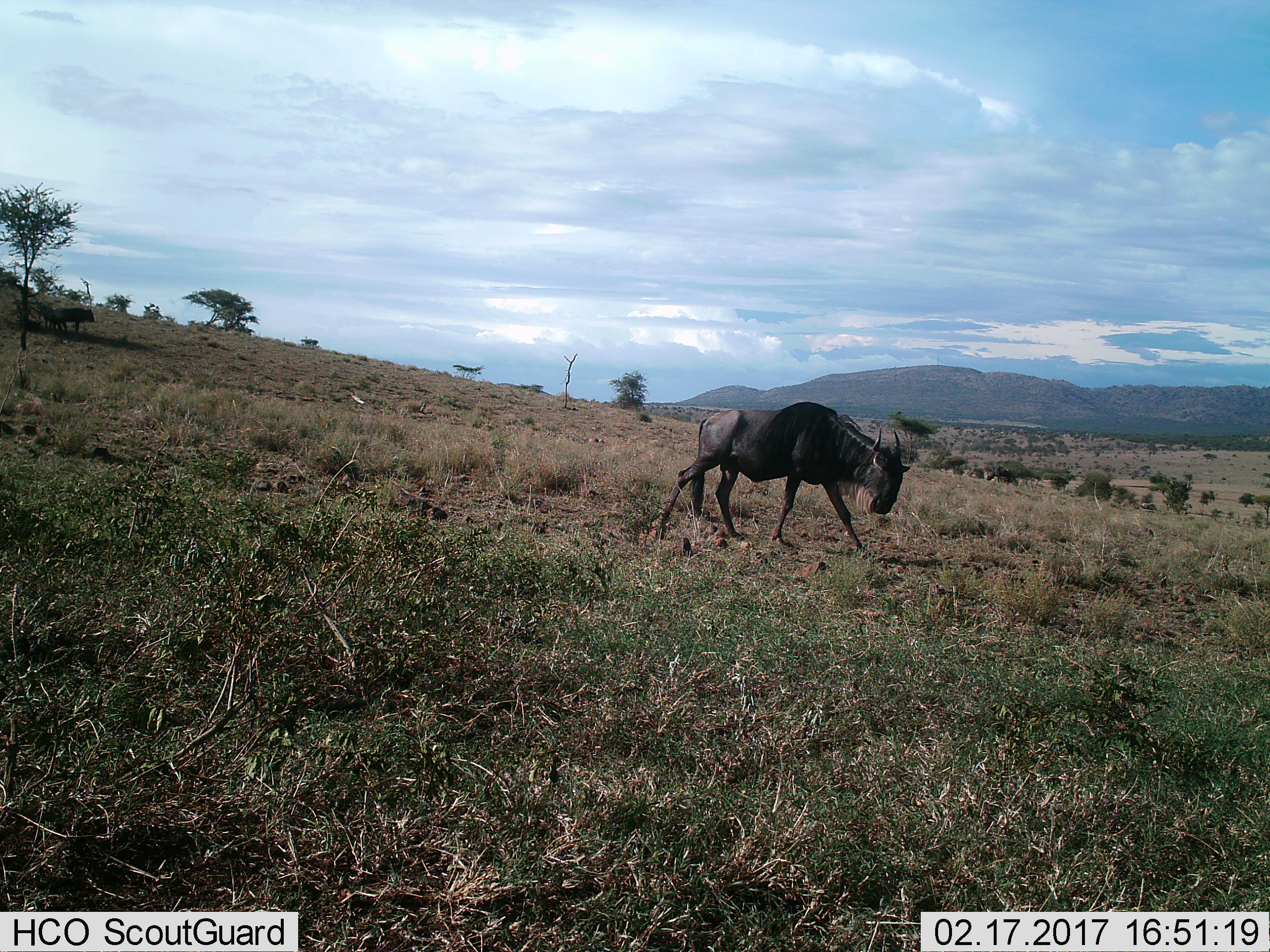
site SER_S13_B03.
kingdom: Animalia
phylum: Chordata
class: Mammalia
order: Artiodactyla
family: Bovidae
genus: Connochaetes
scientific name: Connochaetes taurinus taurinus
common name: blue wildebeest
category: wildebeestblue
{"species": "wildebeestblue (blue wildebeest) (Connochaetes taurinus taurinus)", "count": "3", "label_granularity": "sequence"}